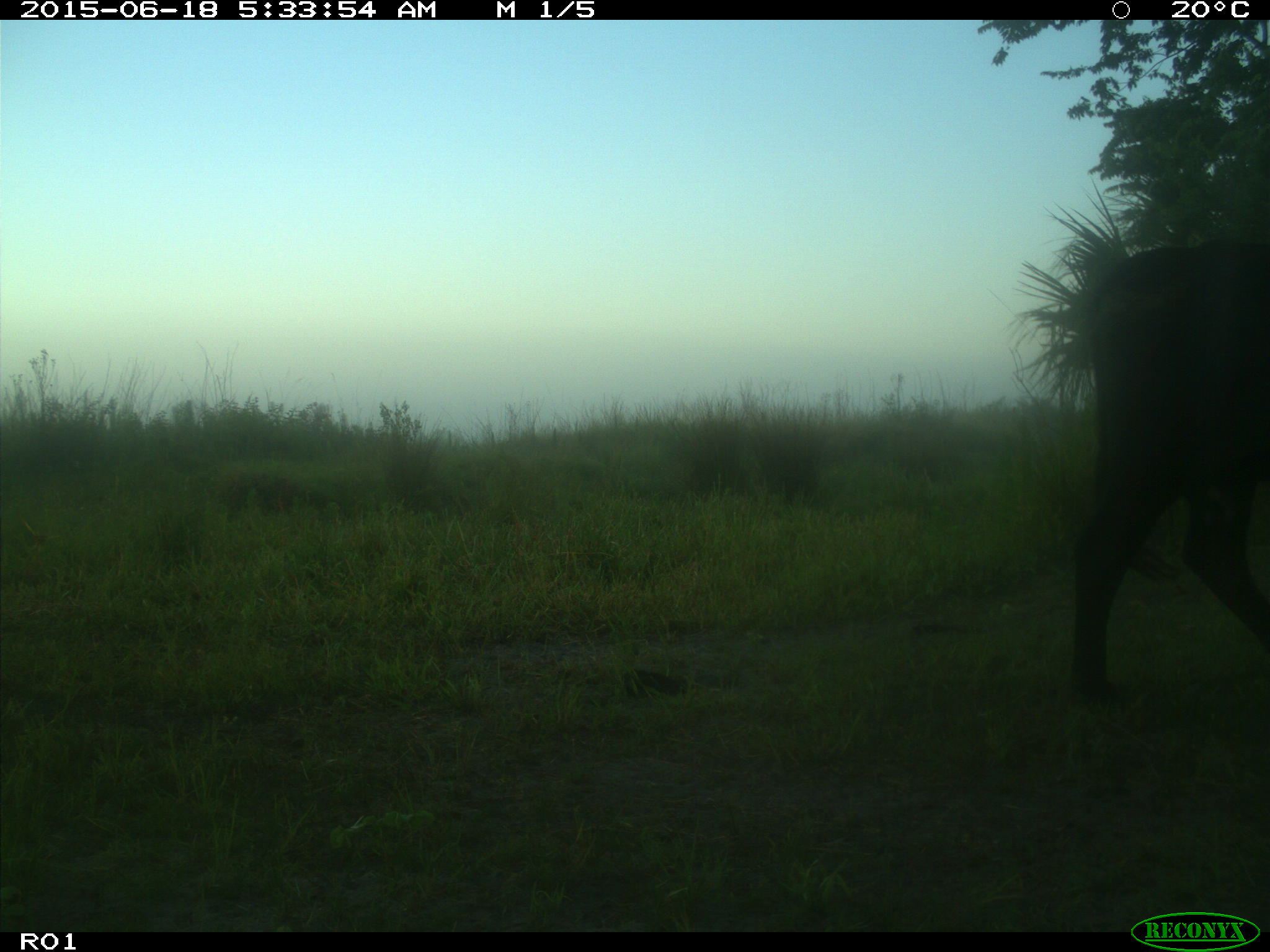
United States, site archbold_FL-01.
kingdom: Animalia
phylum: Chordata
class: Mammalia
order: Artiodactyla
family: Bovidae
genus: Bos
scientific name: Bos taurus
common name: domestic cow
Bos taurus (domestic cow).